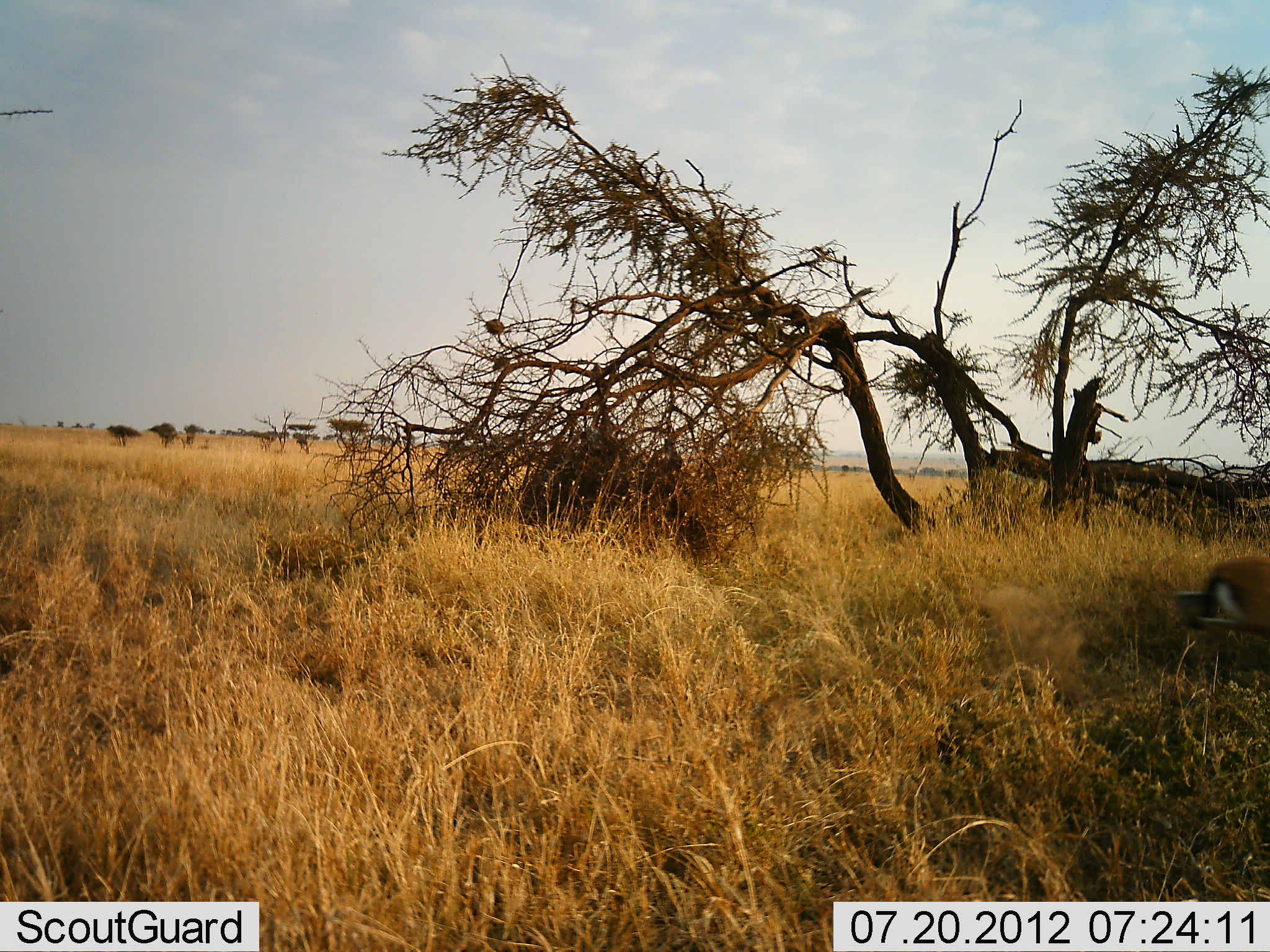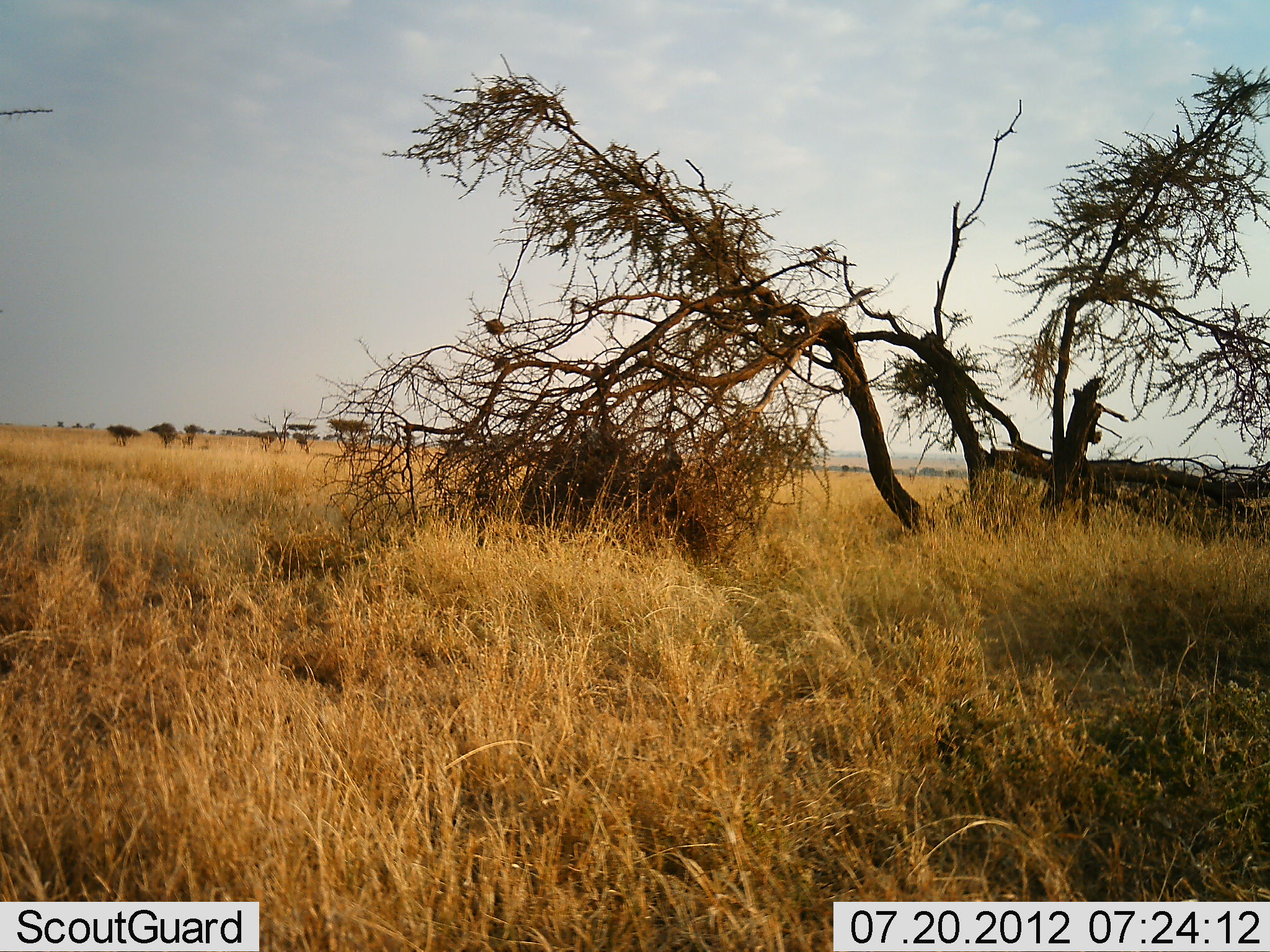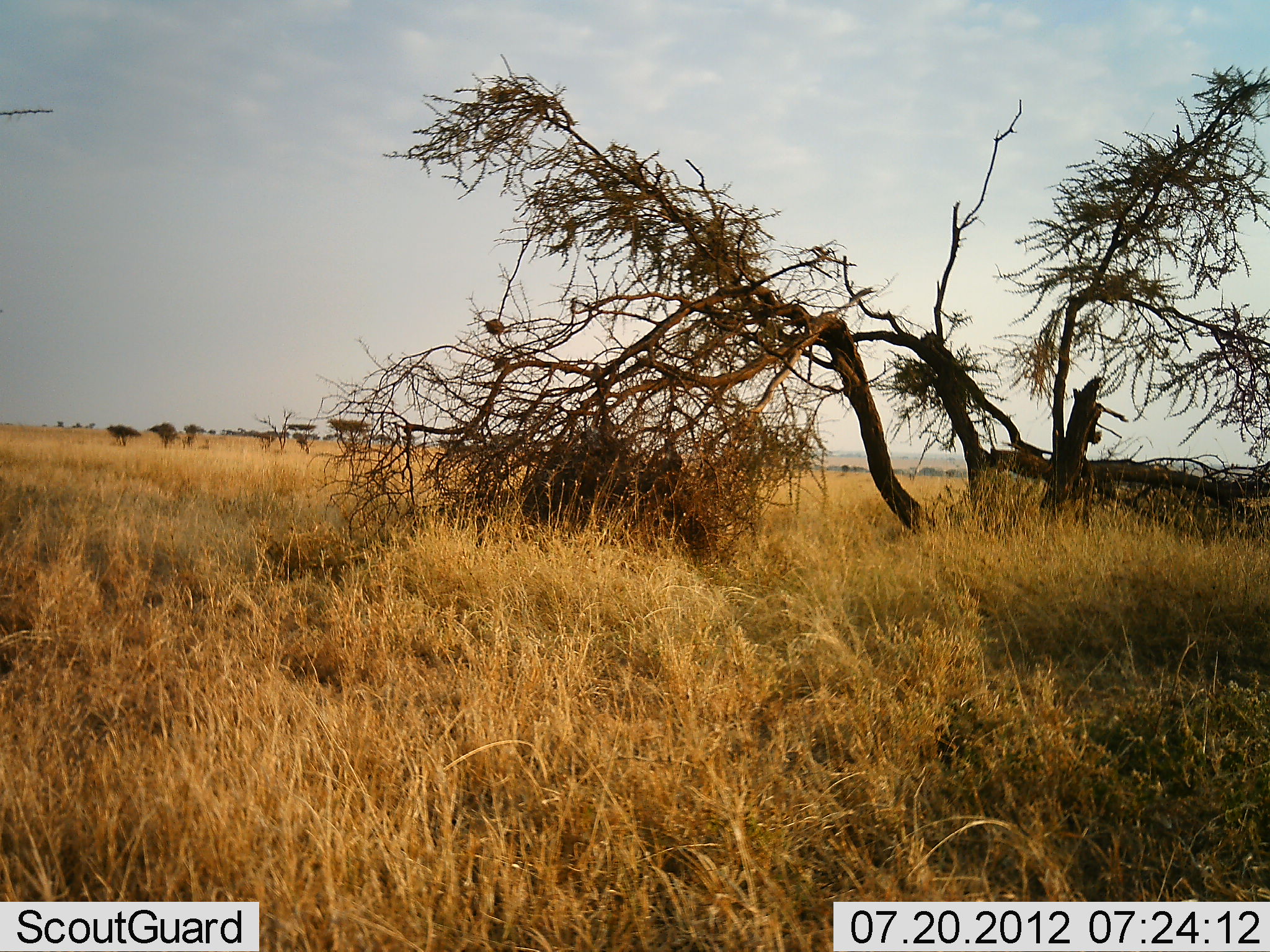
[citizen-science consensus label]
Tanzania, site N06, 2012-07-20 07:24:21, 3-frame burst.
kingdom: Animalia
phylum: Chordata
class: Mammalia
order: Artiodactyla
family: Bovidae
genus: Eudorcas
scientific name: Eudorcas thomsonii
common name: thomson's gazelle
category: gazellethomsons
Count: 1.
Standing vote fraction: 0%.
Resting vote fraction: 0%.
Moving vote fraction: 100%.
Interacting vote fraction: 0%.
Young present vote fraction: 0%.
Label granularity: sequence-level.